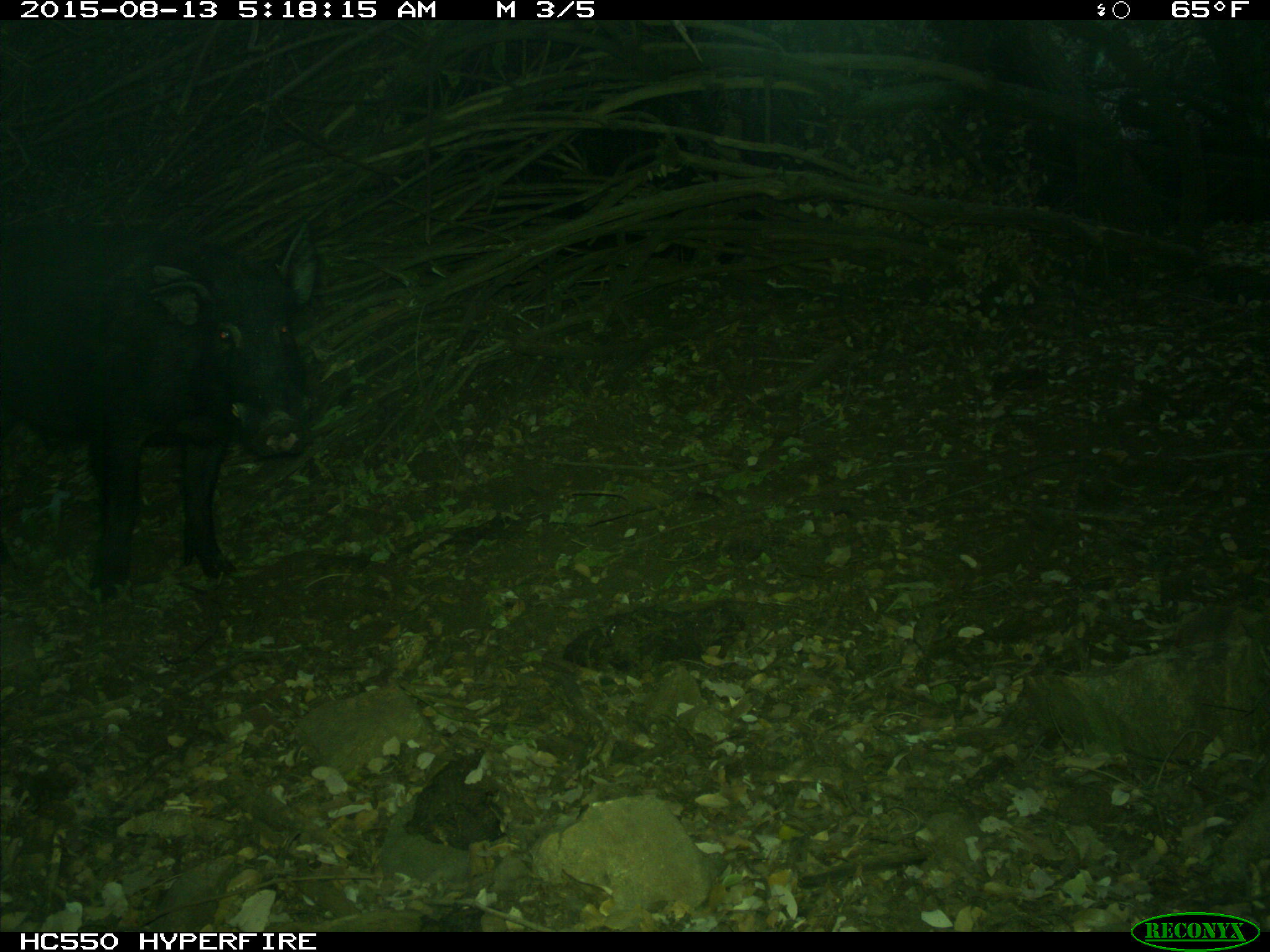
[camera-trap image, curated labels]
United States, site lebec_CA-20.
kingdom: Animalia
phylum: Chordata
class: Mammalia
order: Artiodactyla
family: Suidae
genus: Sus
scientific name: Sus scrofa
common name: wild boar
Sus scrofa (wild boar).